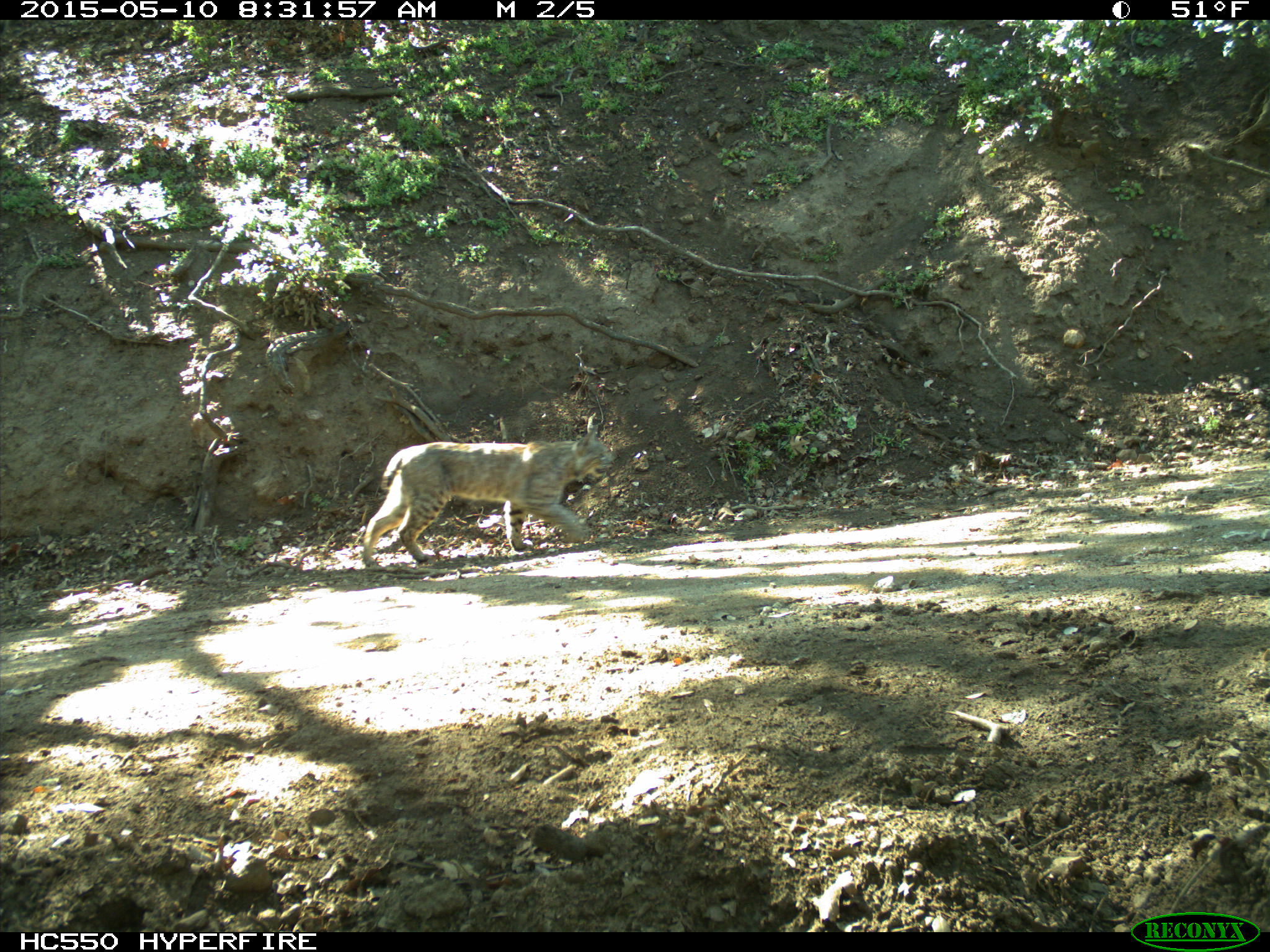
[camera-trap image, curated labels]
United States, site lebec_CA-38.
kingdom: Animalia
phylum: Chordata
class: Mammalia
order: Carnivora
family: Felidae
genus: Lynx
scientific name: Lynx rufus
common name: bobcat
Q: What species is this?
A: Lynx rufus (bobcat).